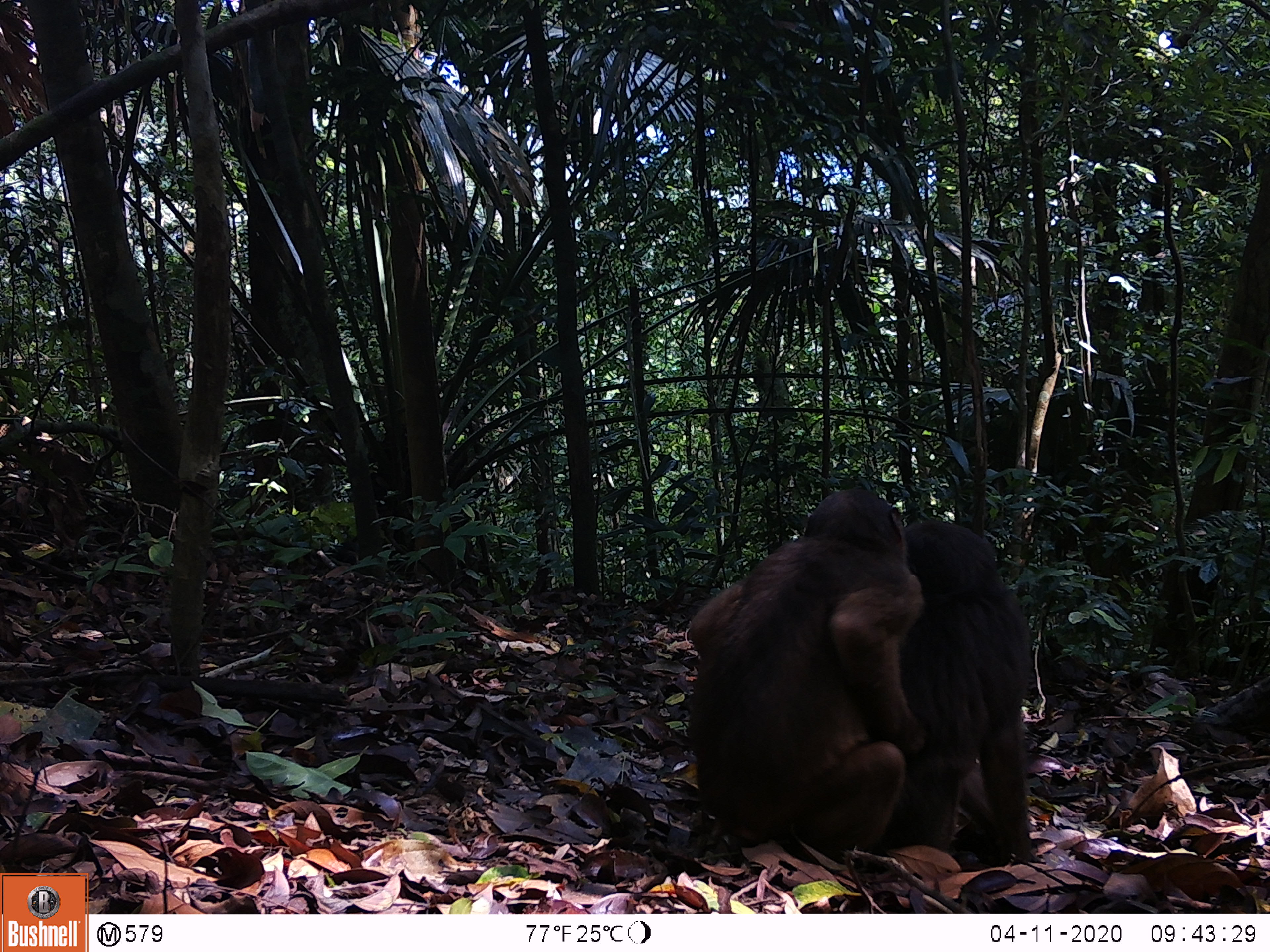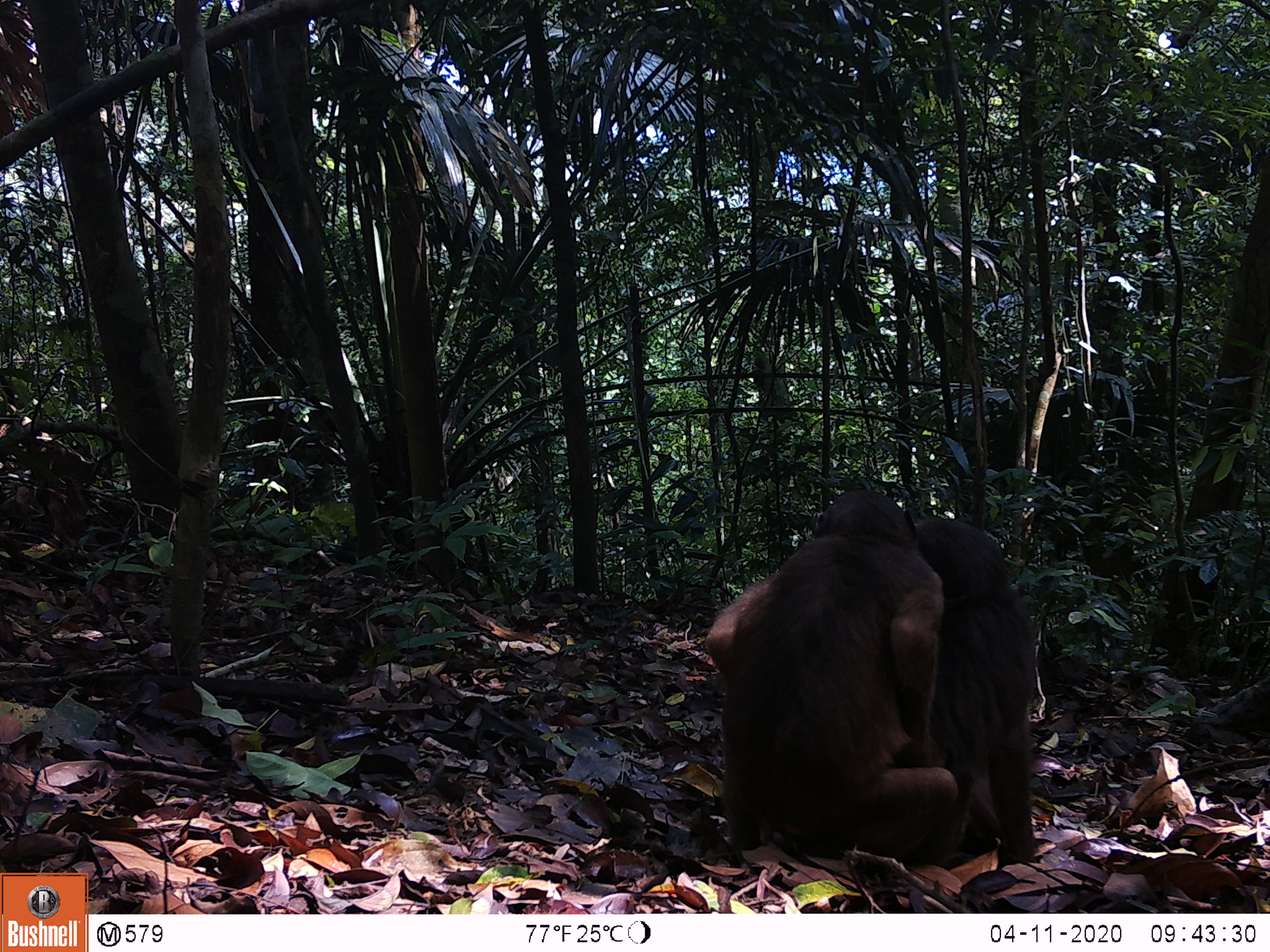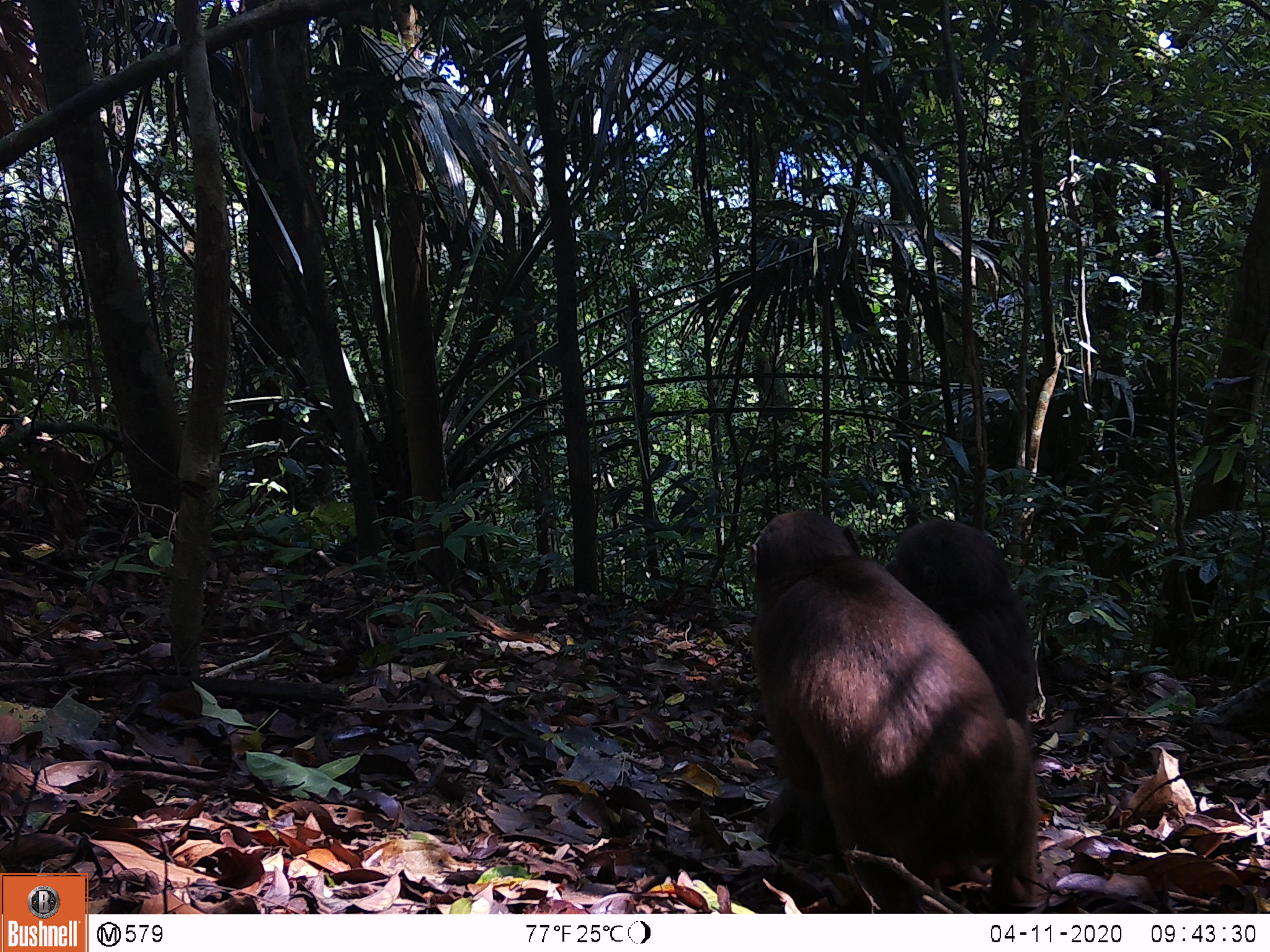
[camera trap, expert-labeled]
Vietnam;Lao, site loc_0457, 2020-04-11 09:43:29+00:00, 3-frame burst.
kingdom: Animalia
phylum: Chordata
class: Mammalia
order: Primates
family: Cercopithecidae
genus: Macaca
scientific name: Macaca arctoides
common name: stump-tailed macaque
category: stump tailed macaque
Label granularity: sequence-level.